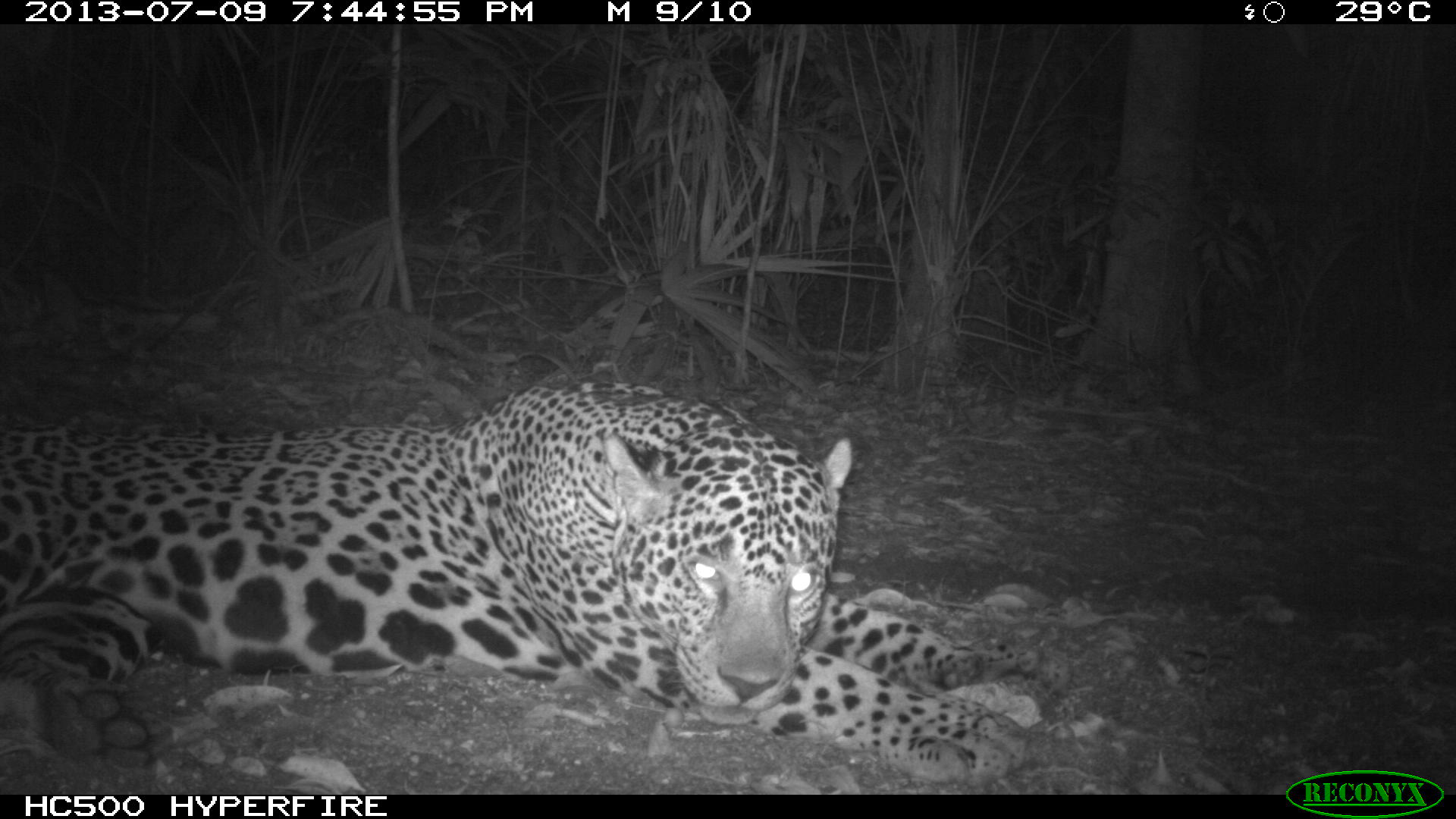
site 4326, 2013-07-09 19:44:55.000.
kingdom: Animalia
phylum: Chordata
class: Mammalia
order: Carnivora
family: Felidae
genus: Panthera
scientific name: Panthera onca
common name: jaguar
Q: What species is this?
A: Panthera onca (jaguar).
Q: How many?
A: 1.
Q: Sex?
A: Male.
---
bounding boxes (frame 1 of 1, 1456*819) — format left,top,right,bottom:
panthera onca: 0,382,1070,776